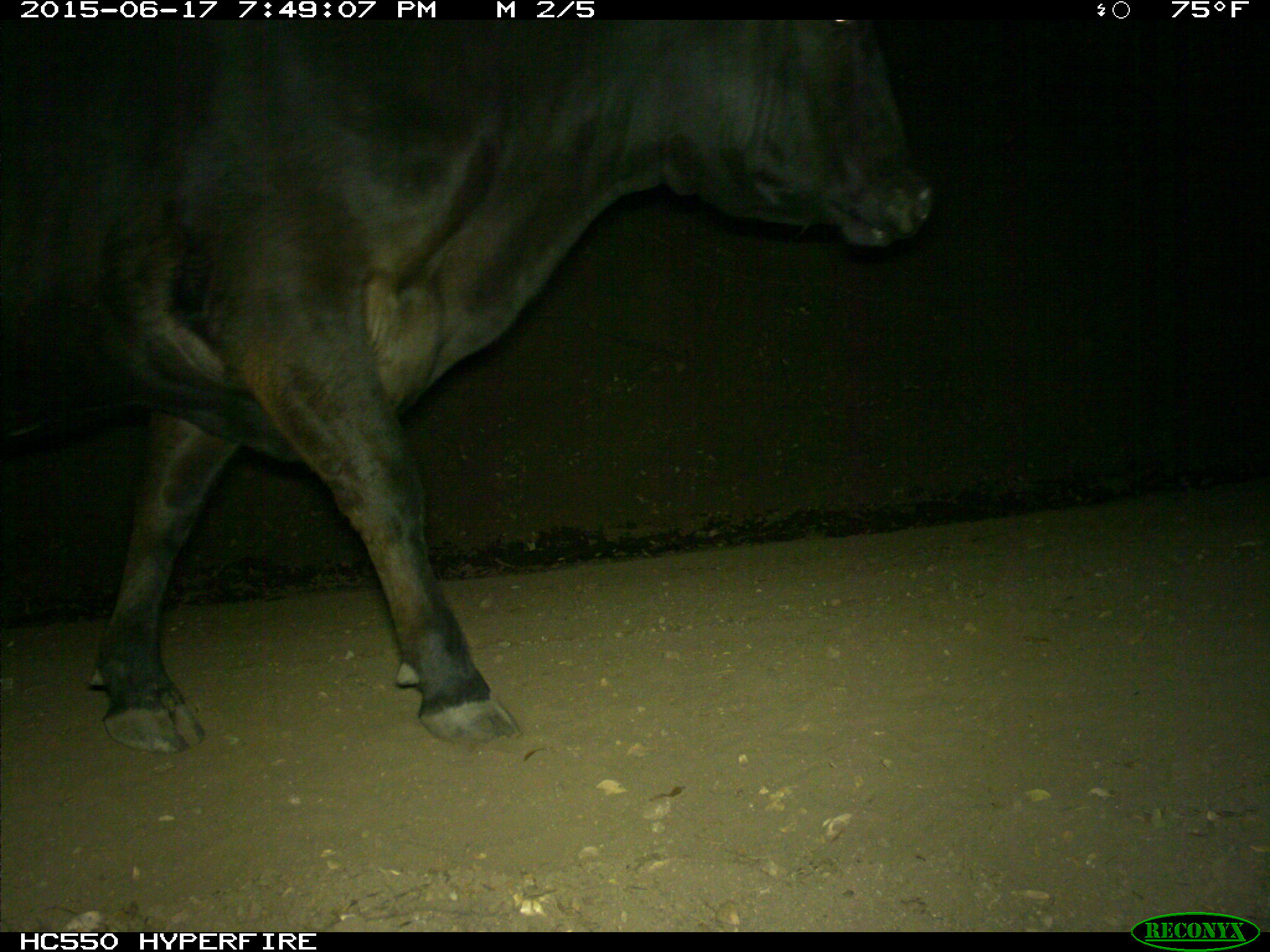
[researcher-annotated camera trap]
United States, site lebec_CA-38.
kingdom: Animalia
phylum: Chordata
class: Mammalia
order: Artiodactyla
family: Bovidae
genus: Bos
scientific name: Bos taurus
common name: domestic cow